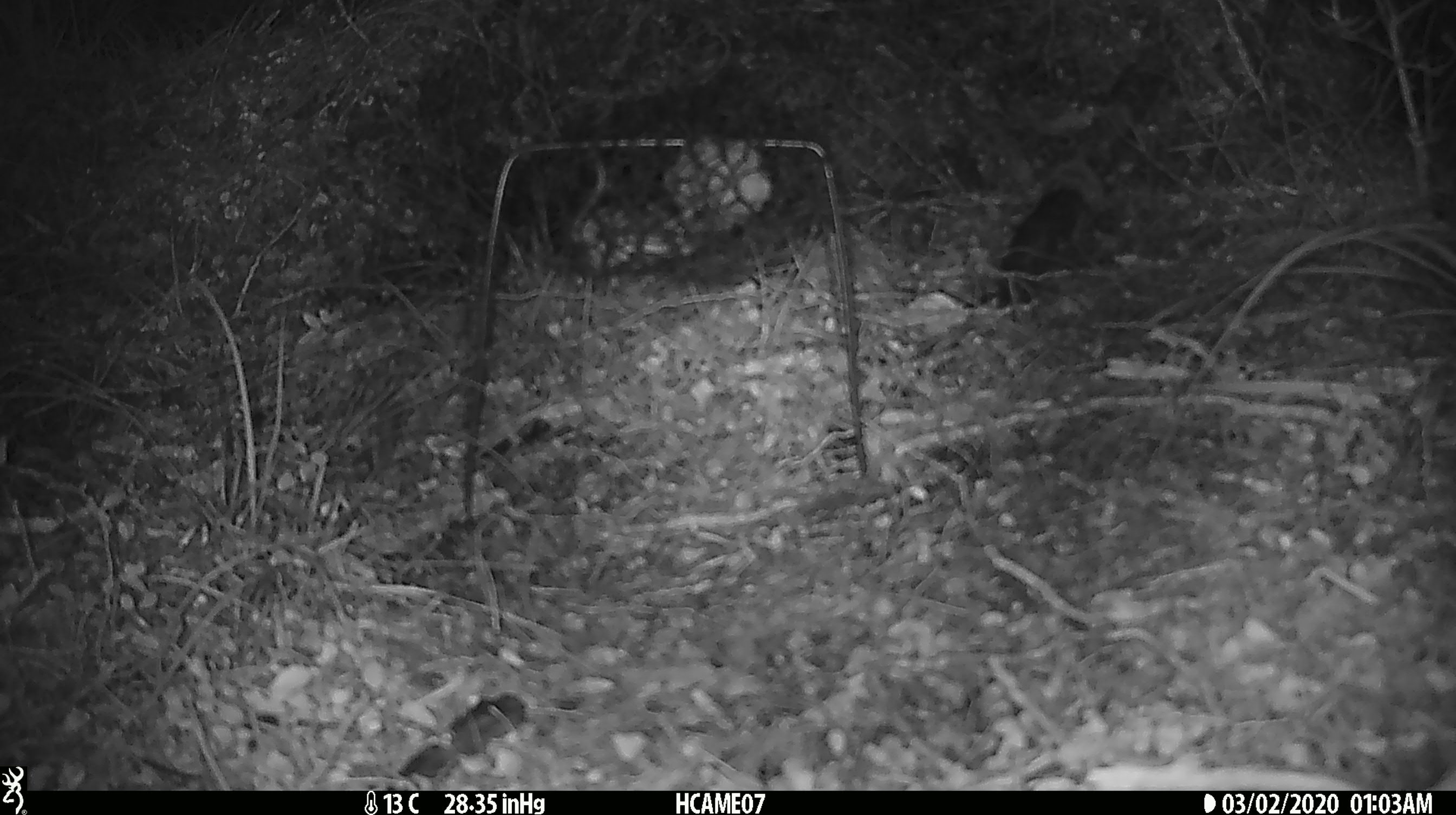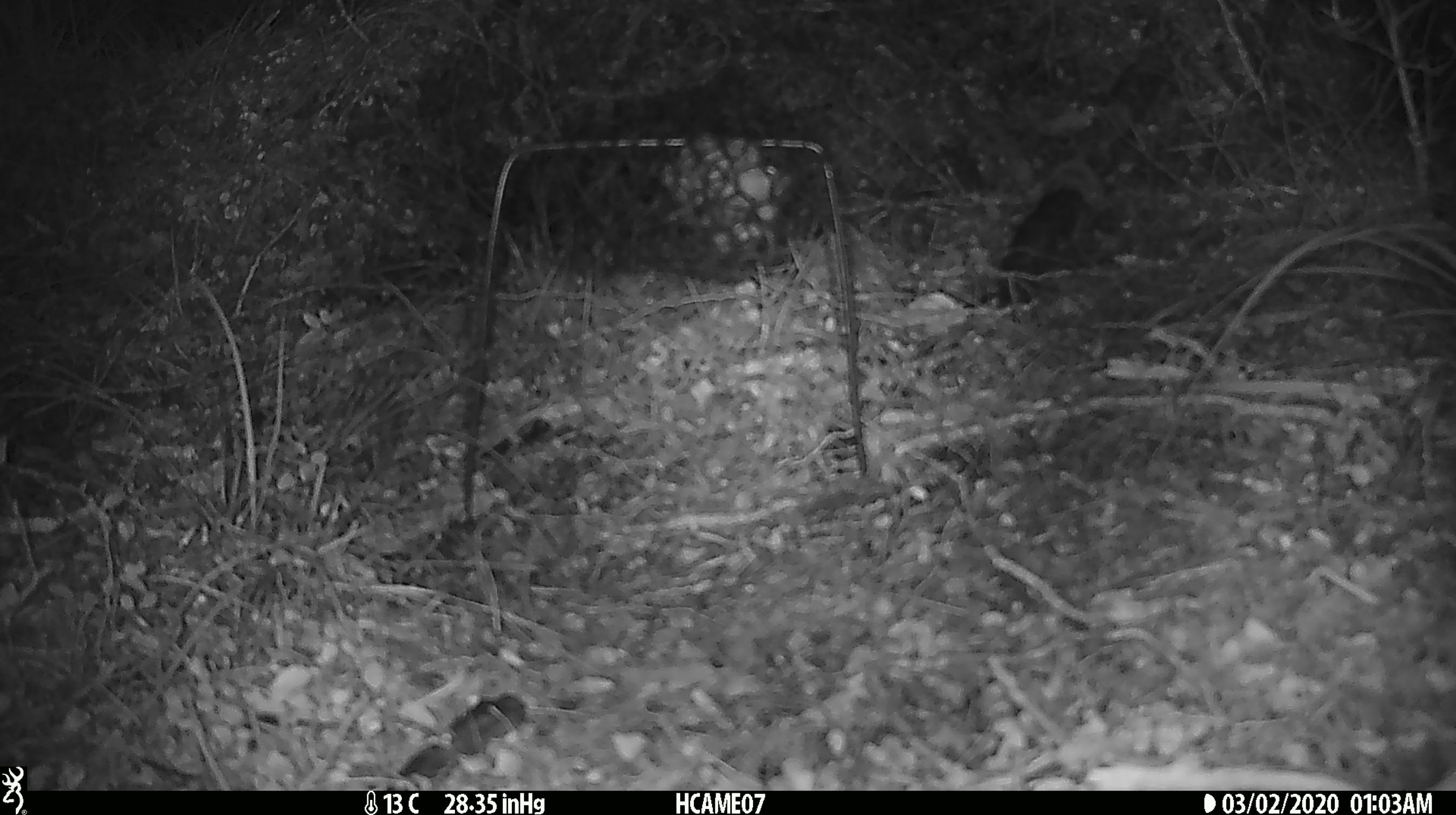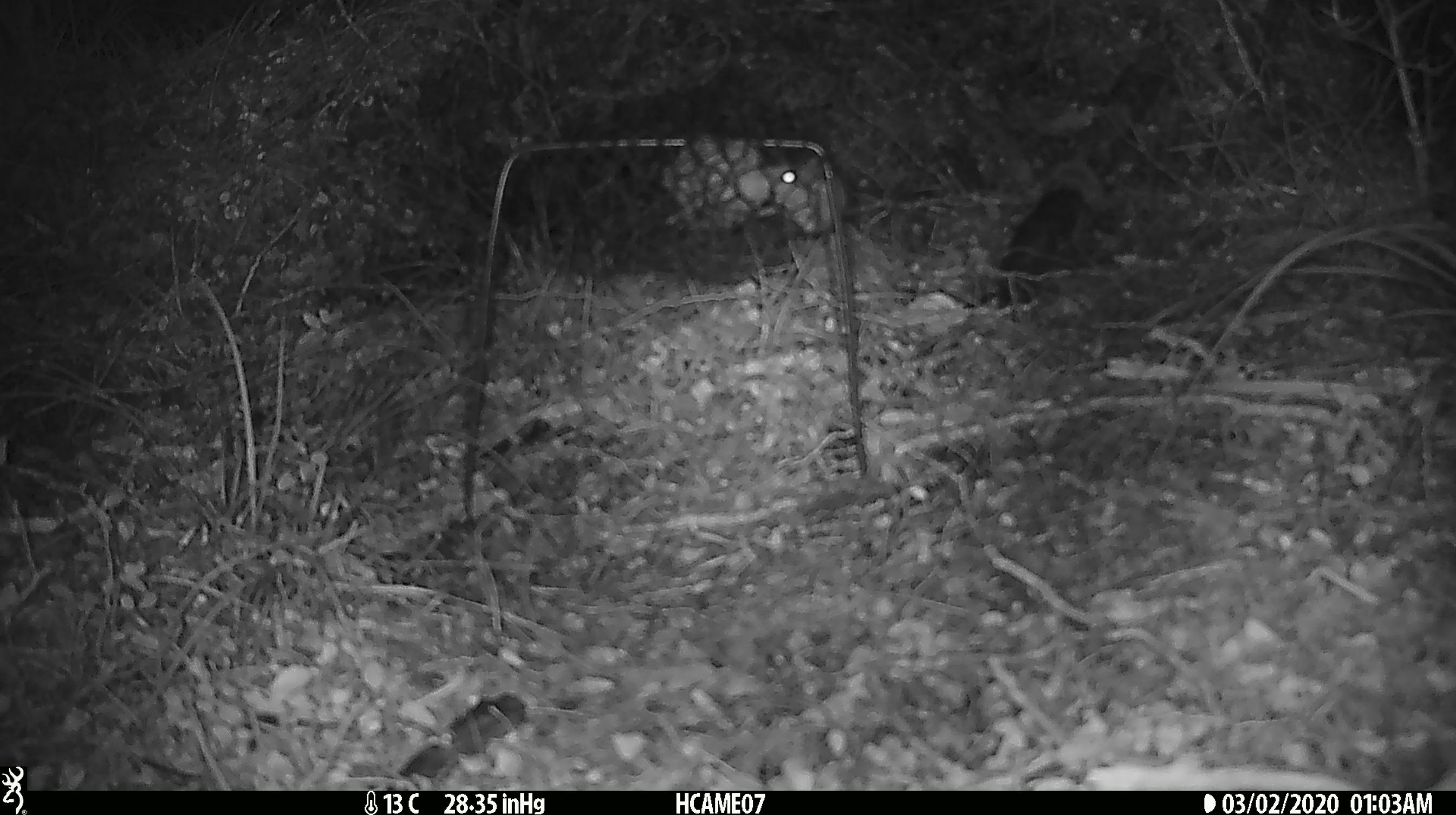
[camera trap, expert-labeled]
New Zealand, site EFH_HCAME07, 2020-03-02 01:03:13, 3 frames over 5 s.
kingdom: Animalia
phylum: Chordata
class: Mammalia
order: Rodentia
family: Muridae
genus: Mus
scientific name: Mus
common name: mouse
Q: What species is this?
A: Mouse (Mus).